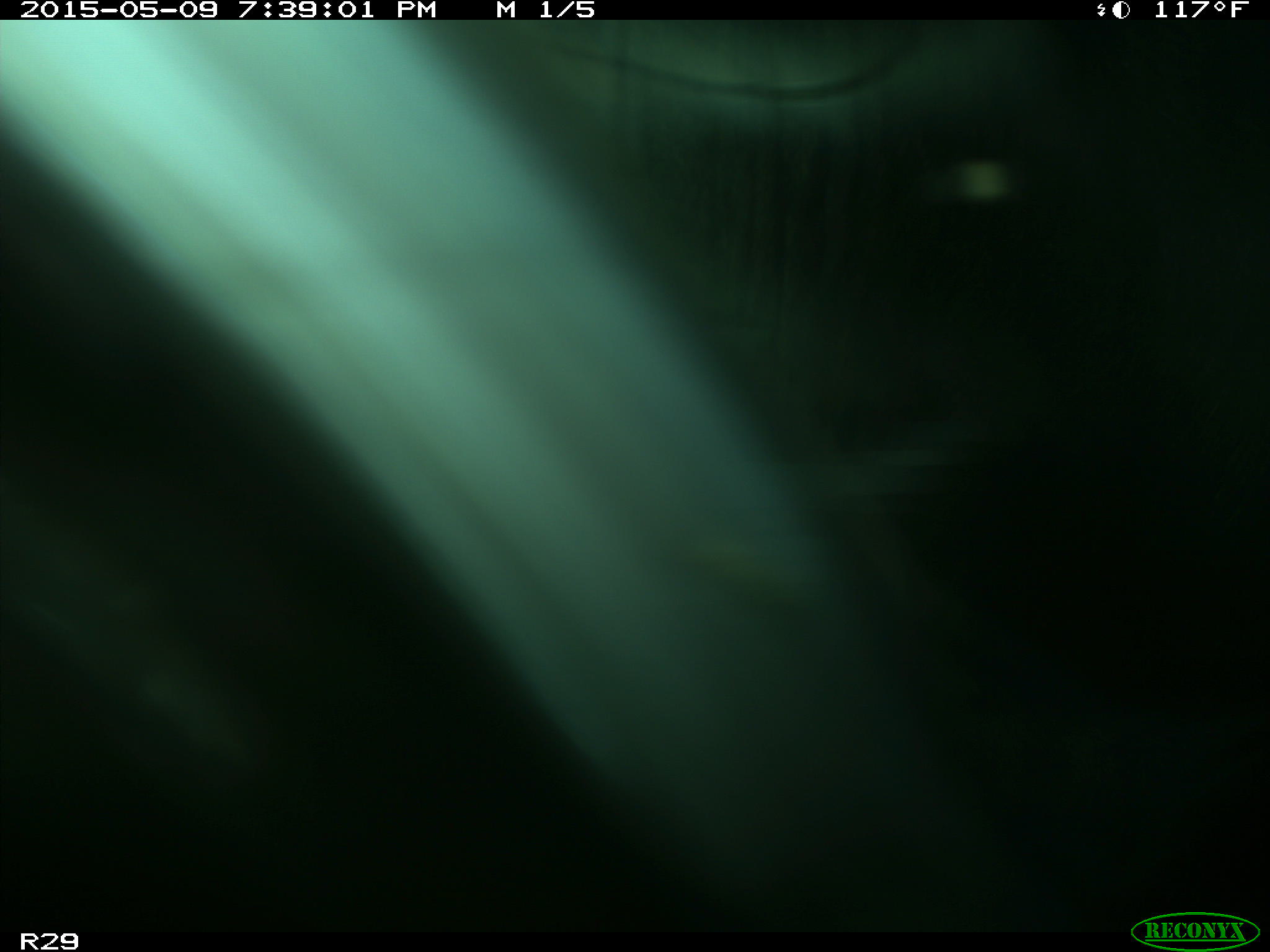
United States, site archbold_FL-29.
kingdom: Animalia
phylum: Chordata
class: Mammalia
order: Artiodactyla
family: Bovidae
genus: Bos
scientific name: Bos taurus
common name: domestic cow